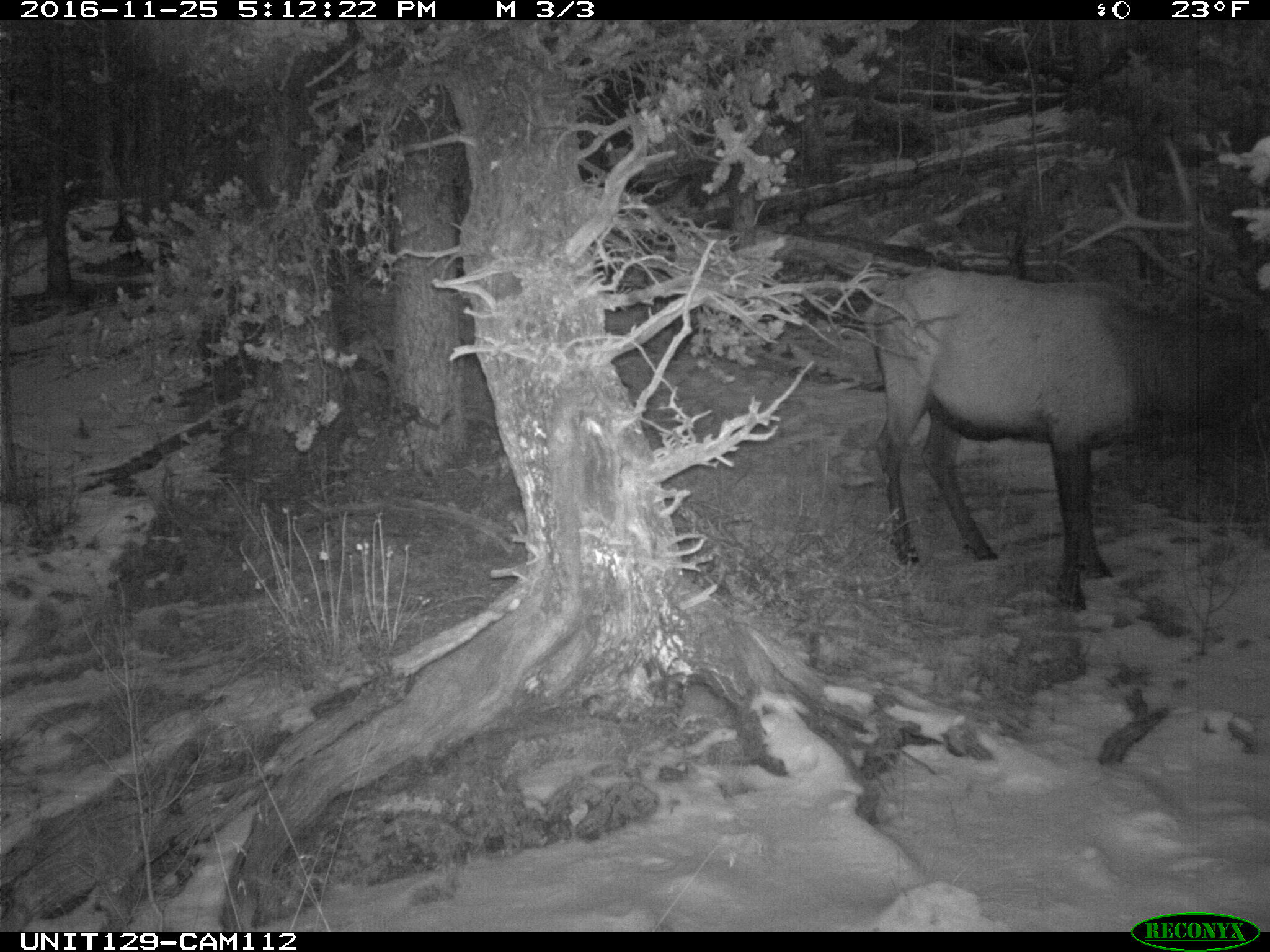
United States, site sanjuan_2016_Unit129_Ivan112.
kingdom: Animalia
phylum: Chordata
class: Mammalia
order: Artiodactyla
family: Cervidae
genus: Cervus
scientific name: Cervus elaphus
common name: red deer